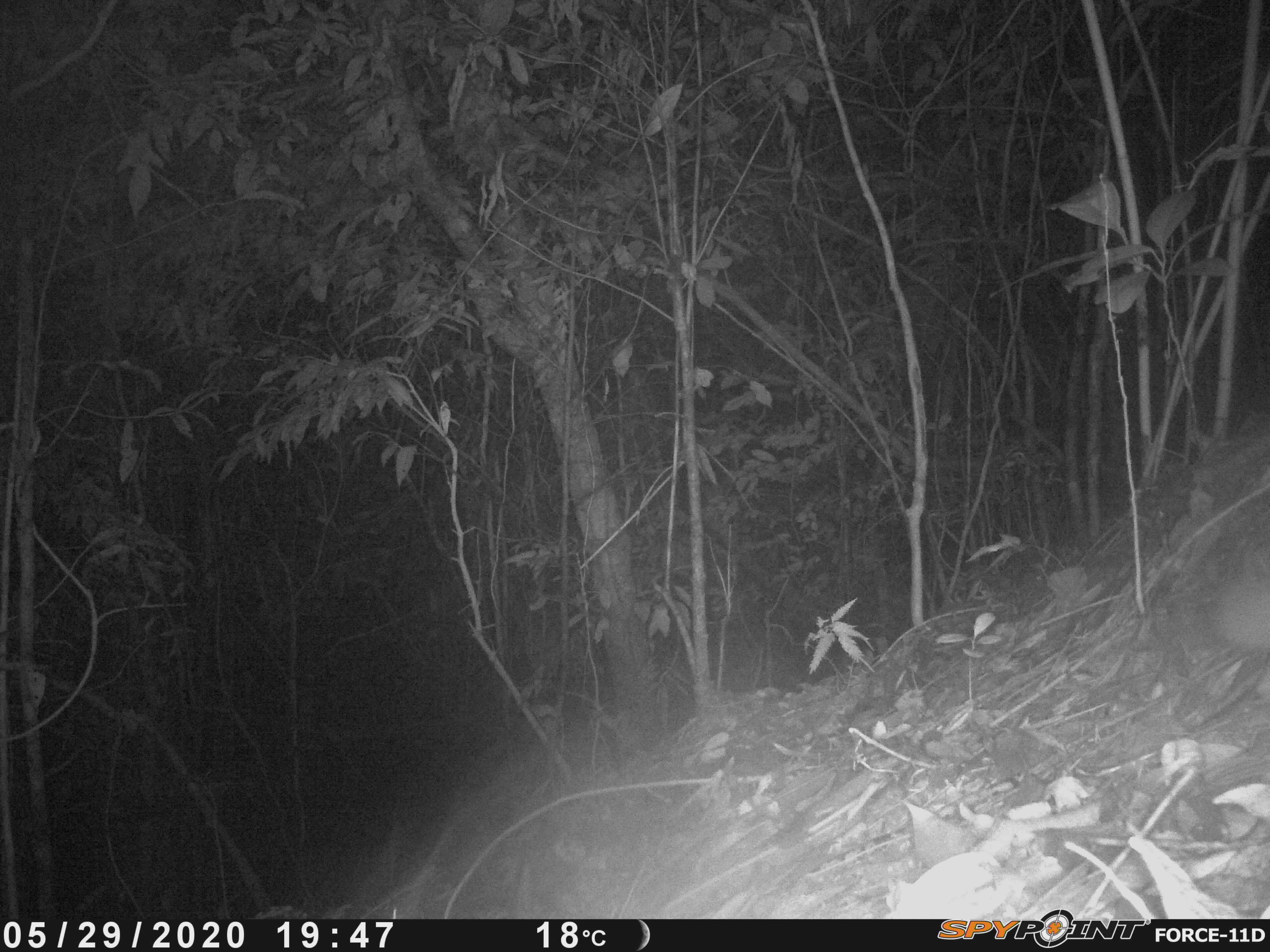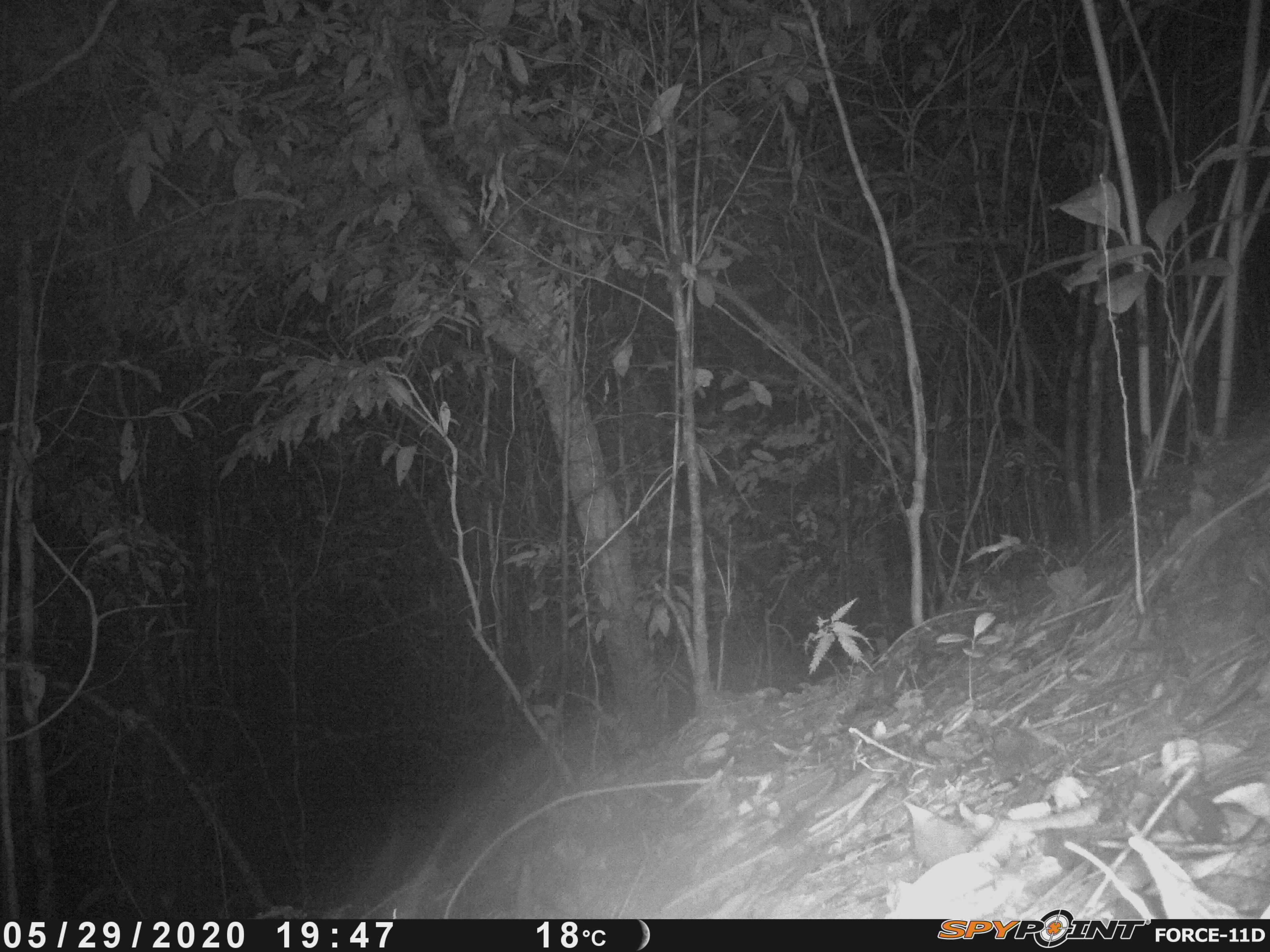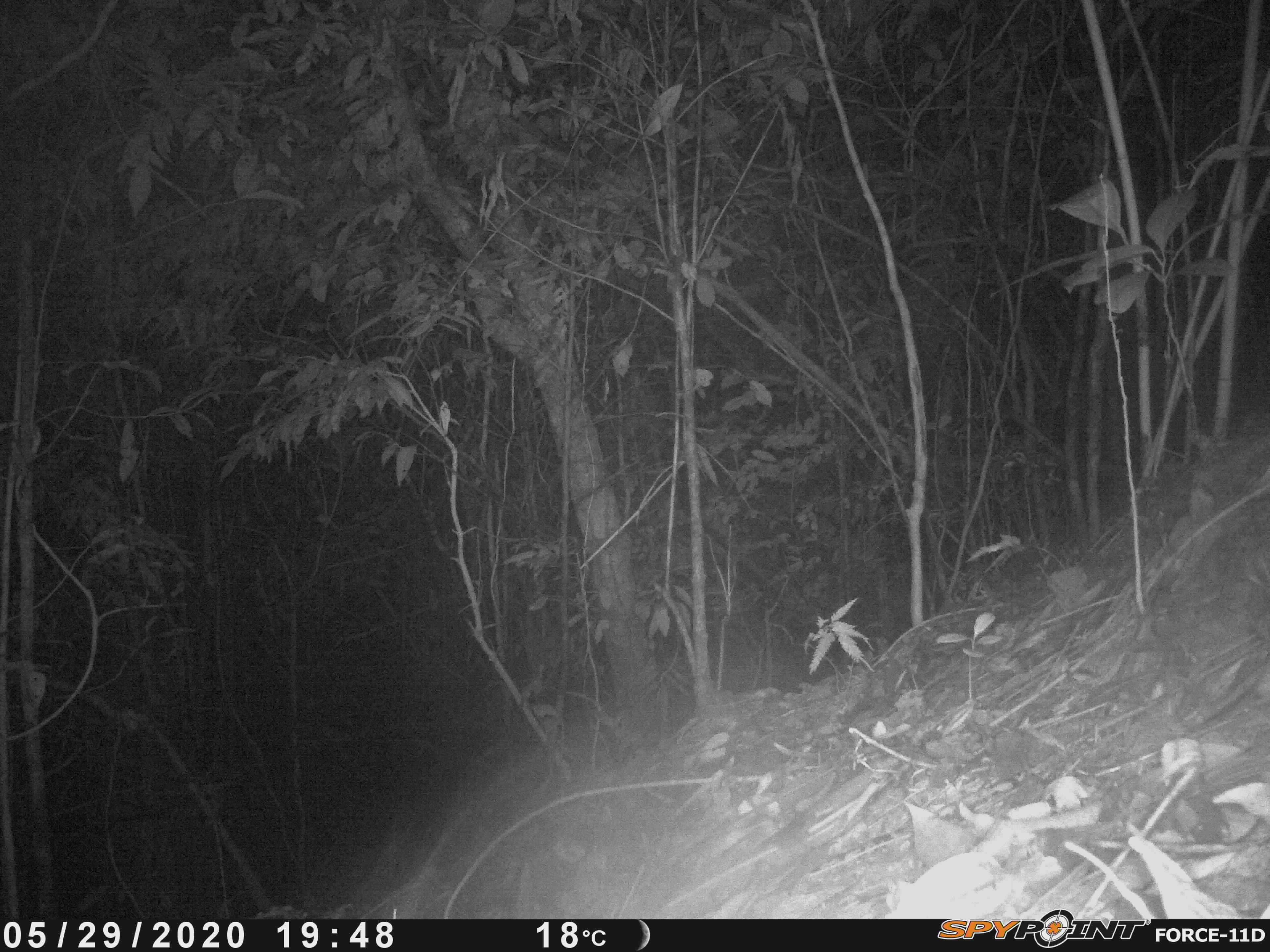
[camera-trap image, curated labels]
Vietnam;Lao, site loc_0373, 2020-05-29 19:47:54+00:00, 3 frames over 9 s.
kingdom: Animalia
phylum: Chordata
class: Mammalia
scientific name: Mammalia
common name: mammal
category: unidentified small mammal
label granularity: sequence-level